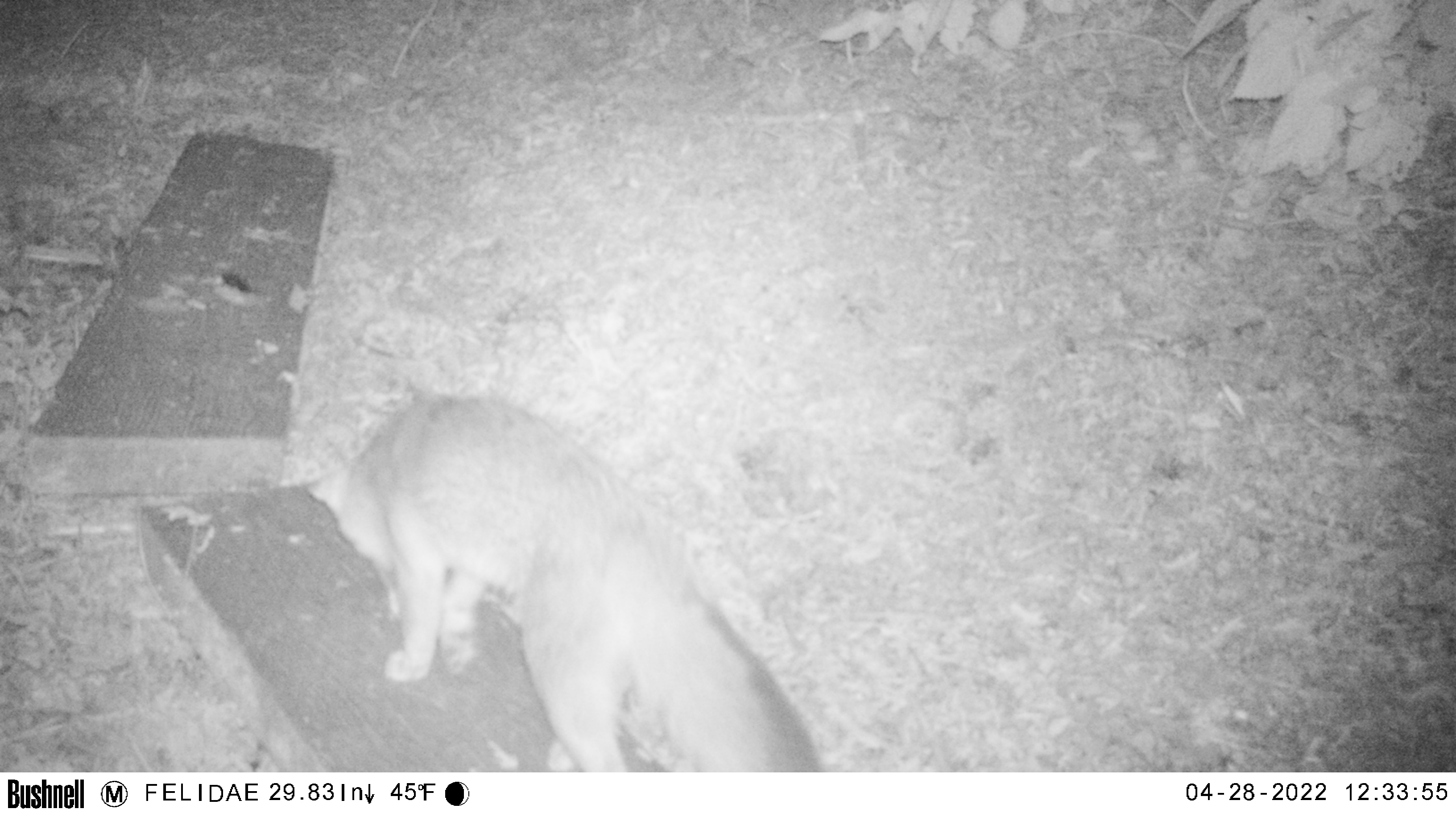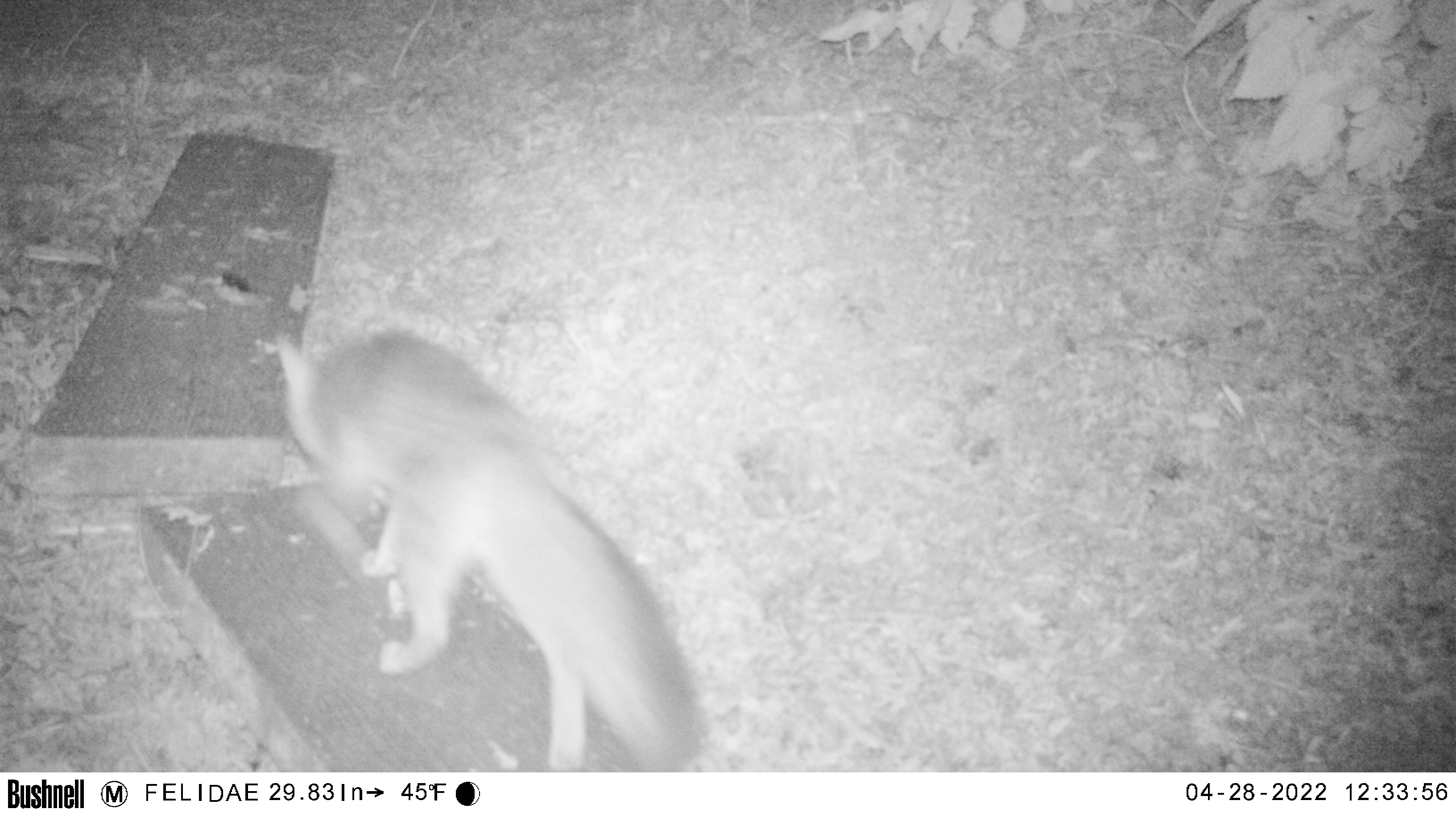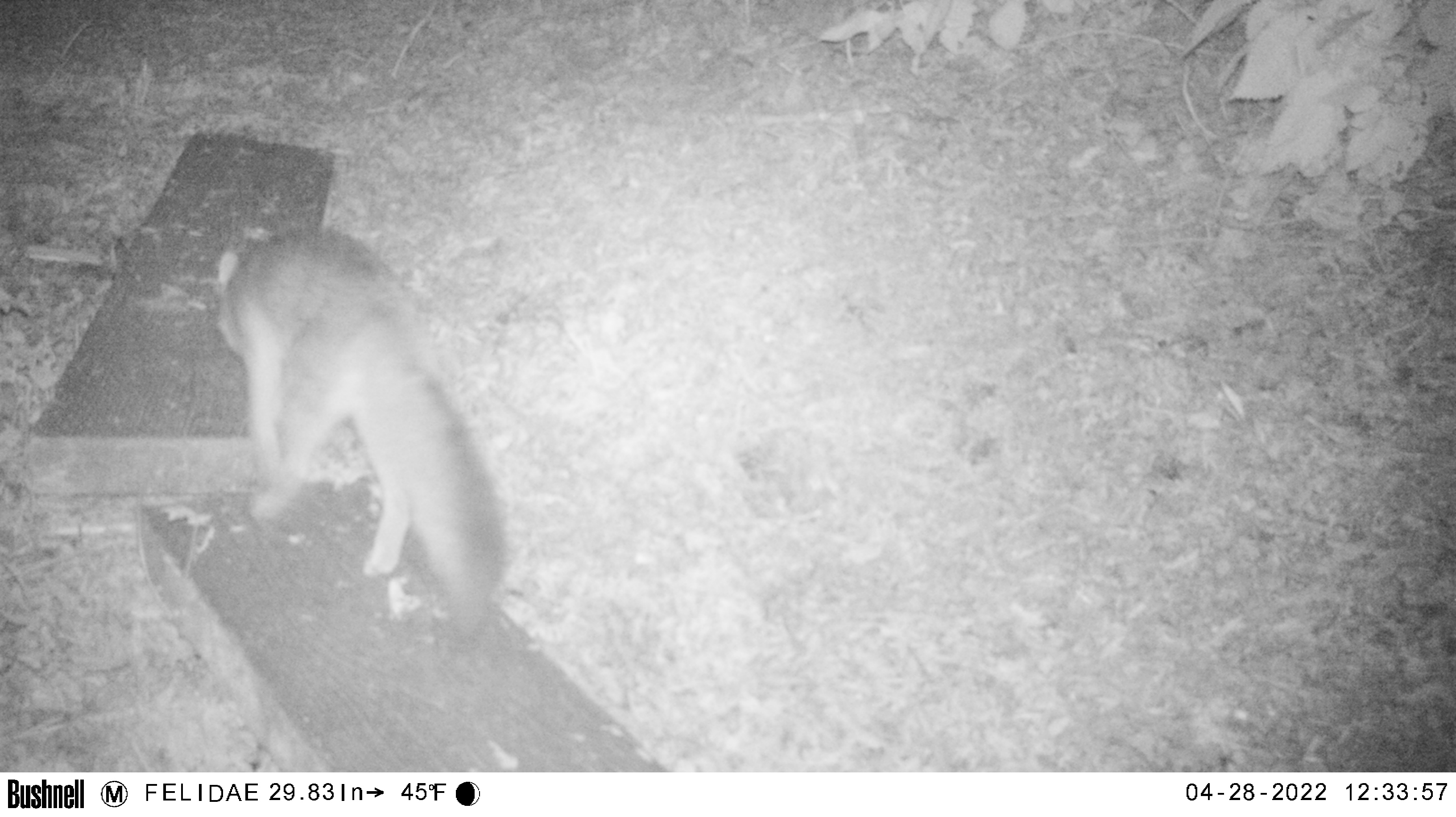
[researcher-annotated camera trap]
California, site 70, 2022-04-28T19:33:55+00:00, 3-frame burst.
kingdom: Animalia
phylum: Chordata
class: Mammalia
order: Carnivora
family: Canidae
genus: Urocyon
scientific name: Urocyon cinereoargenteus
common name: gray fox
Gray fox (Urocyon cinereoargenteus).